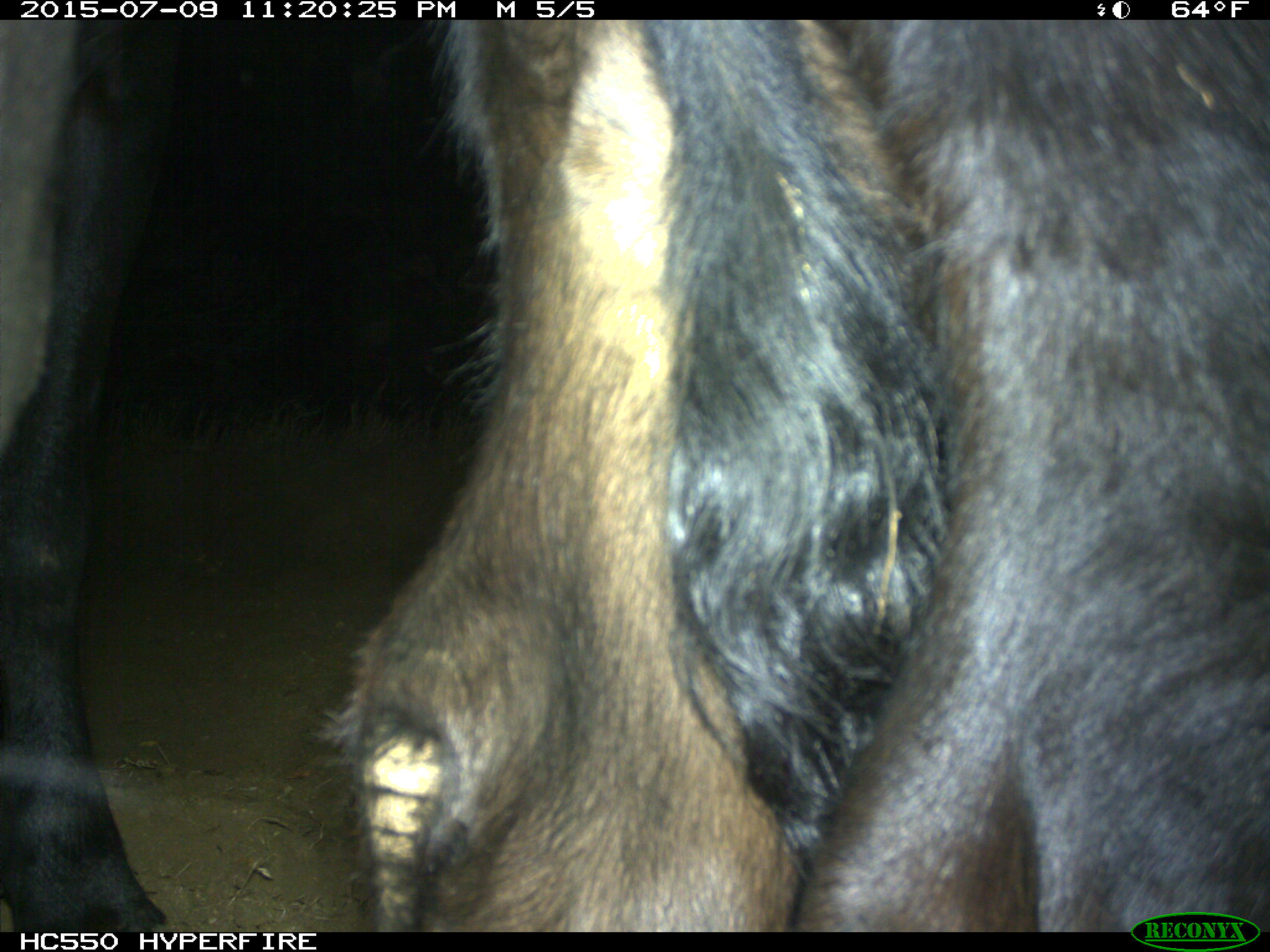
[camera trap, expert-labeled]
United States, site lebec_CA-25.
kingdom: Animalia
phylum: Chordata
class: Mammalia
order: Artiodactyla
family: Bovidae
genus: Bos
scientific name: Bos taurus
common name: domestic cow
Bos taurus (domestic cow).